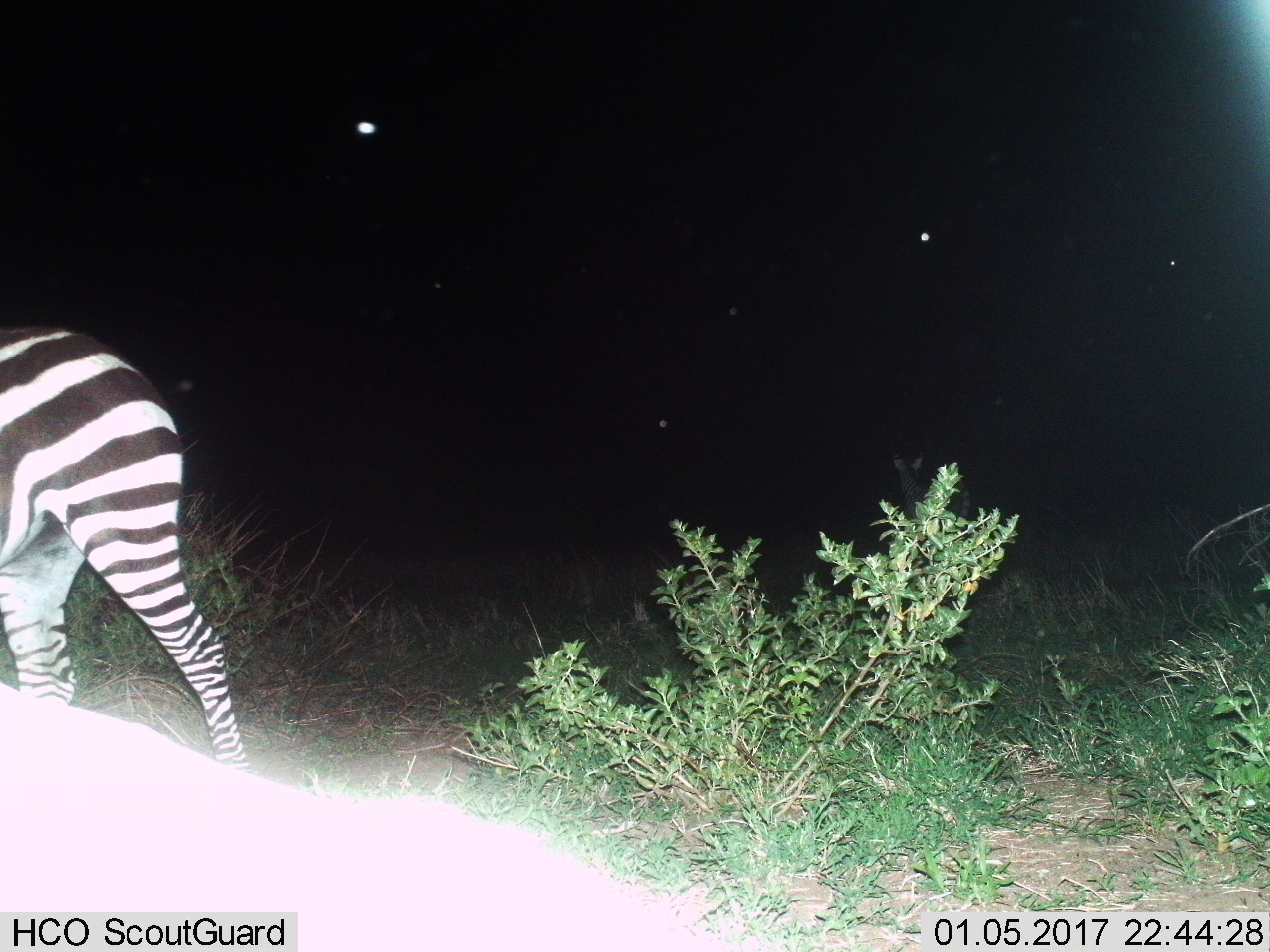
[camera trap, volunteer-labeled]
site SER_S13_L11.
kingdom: Animalia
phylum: Chordata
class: Mammalia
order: Perissodactyla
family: Equidae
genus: Equus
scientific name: Equus quagga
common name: plains zebra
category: zebraplains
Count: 1.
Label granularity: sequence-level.